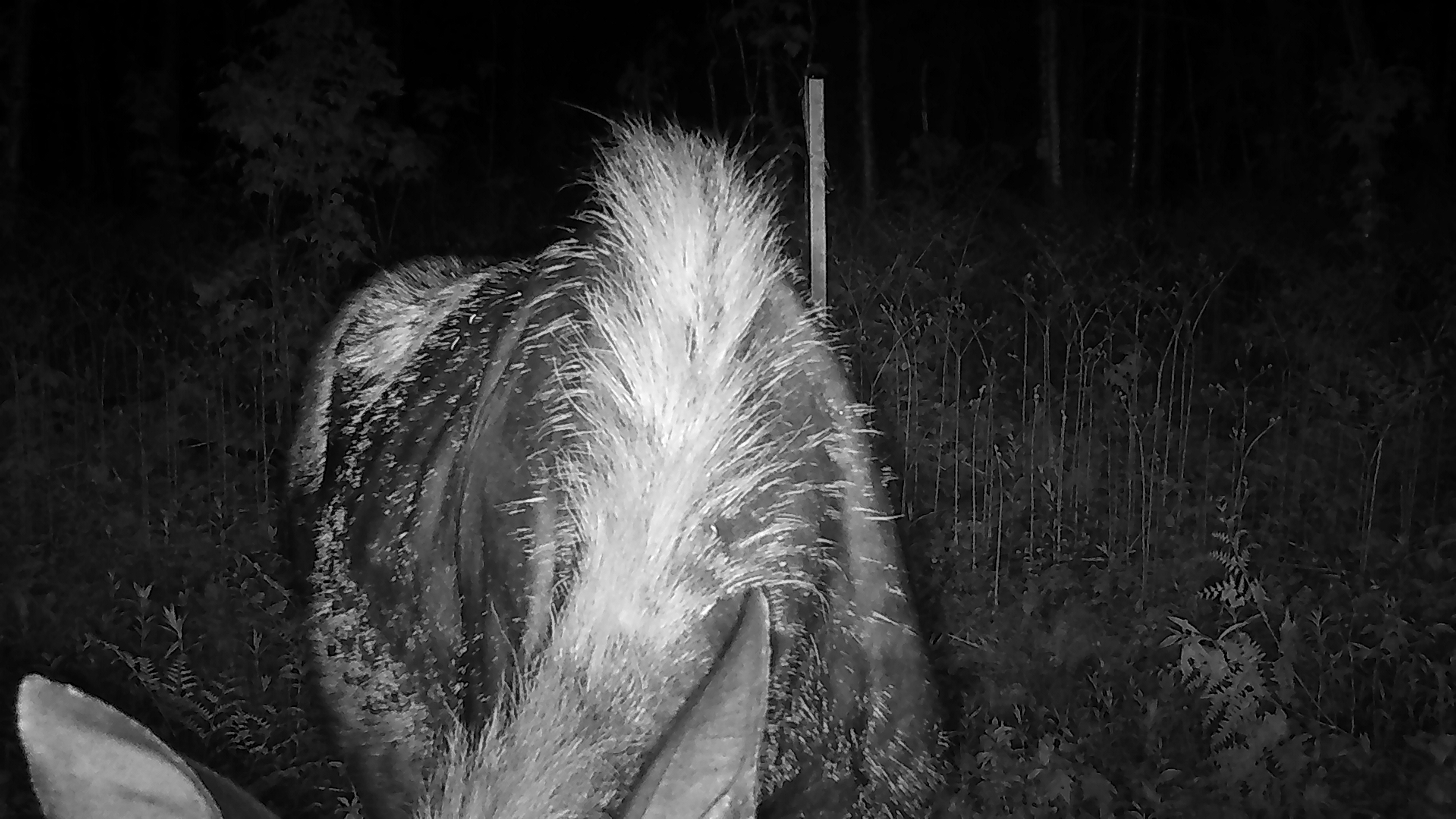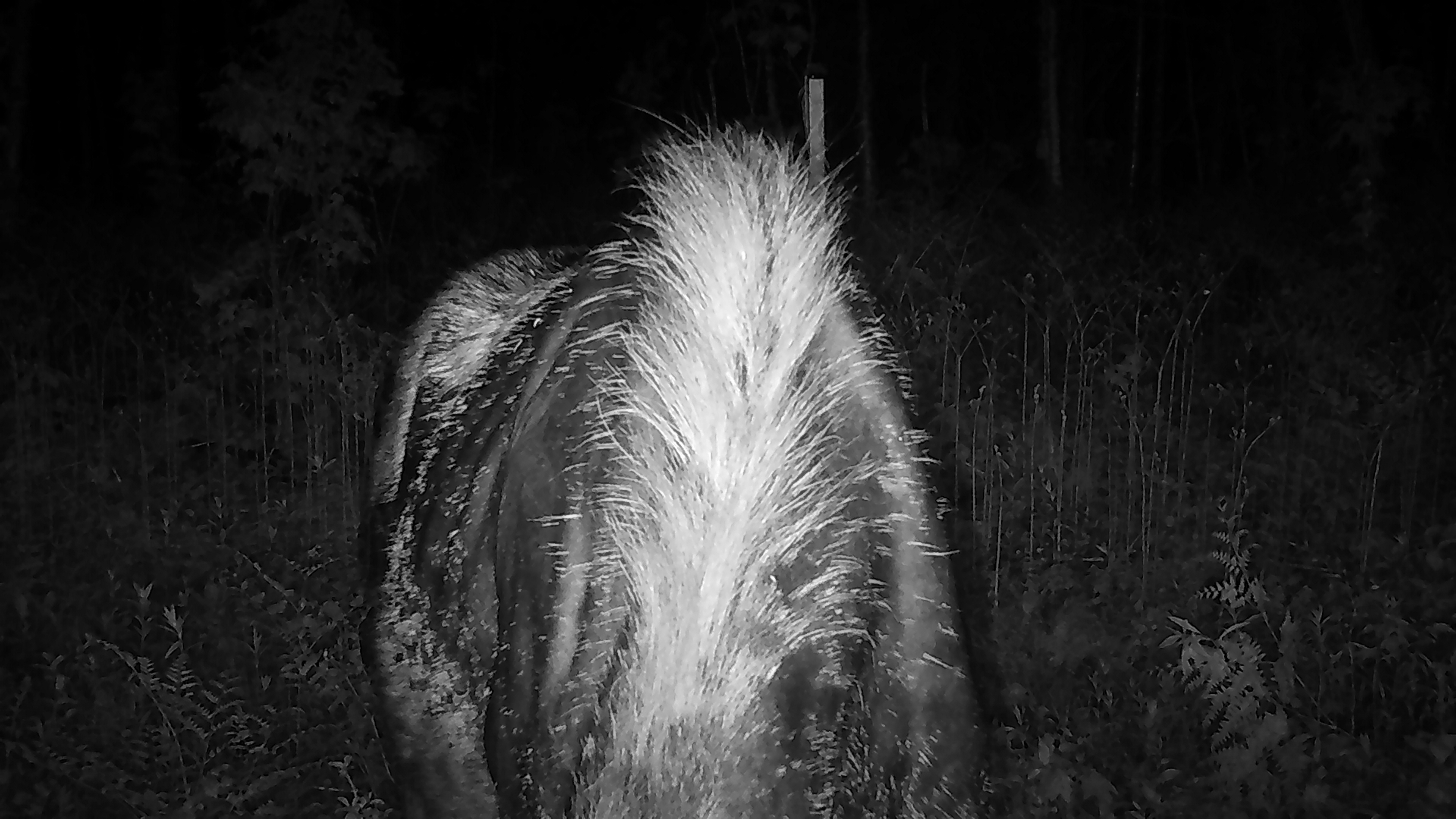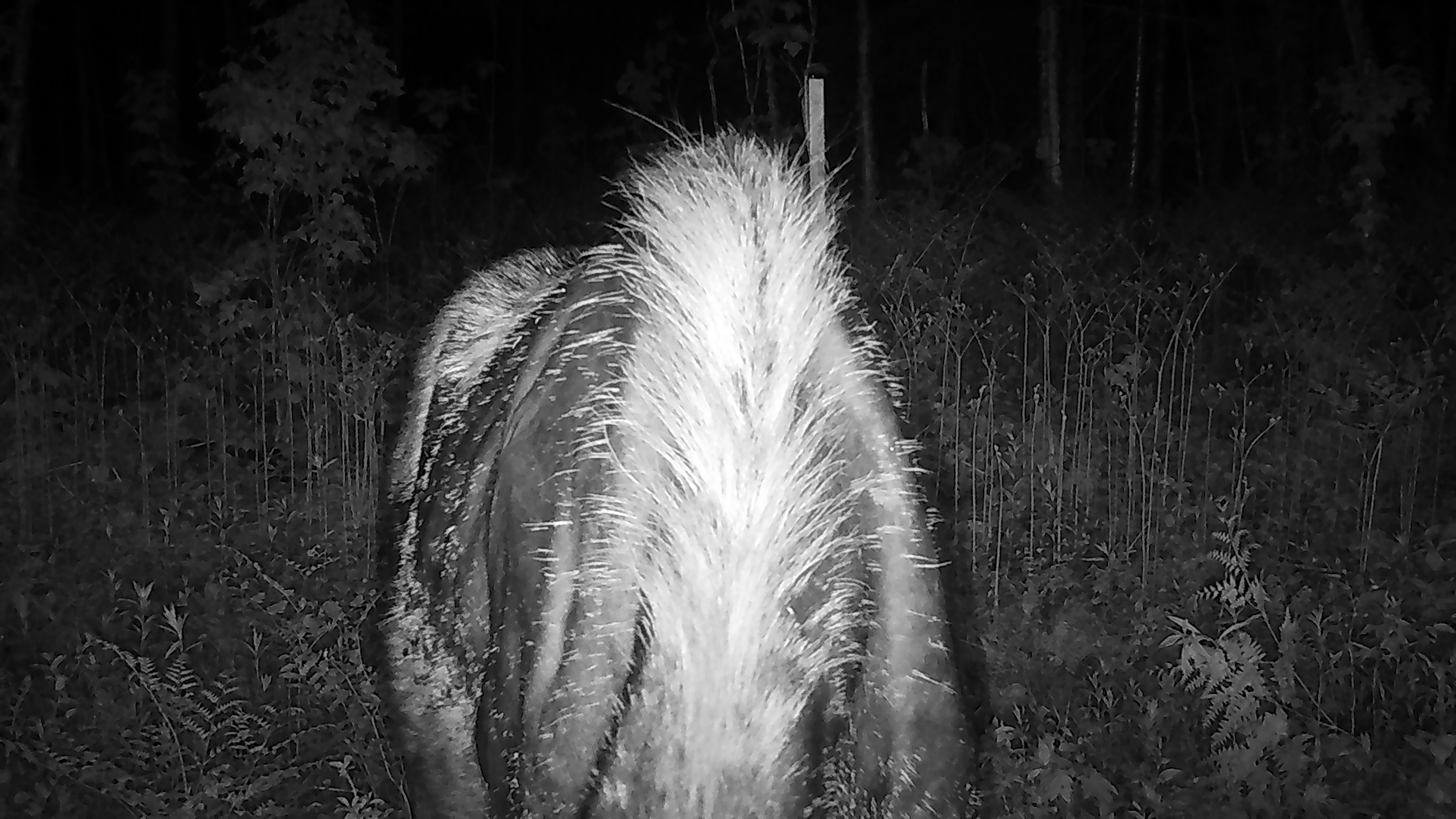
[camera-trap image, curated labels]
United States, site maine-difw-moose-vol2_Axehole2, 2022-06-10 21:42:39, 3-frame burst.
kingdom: Animalia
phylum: Chordata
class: Mammalia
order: Artiodactyla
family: Cervidae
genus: Alces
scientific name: Alces alces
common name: moose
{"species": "moose (Alces alces)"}